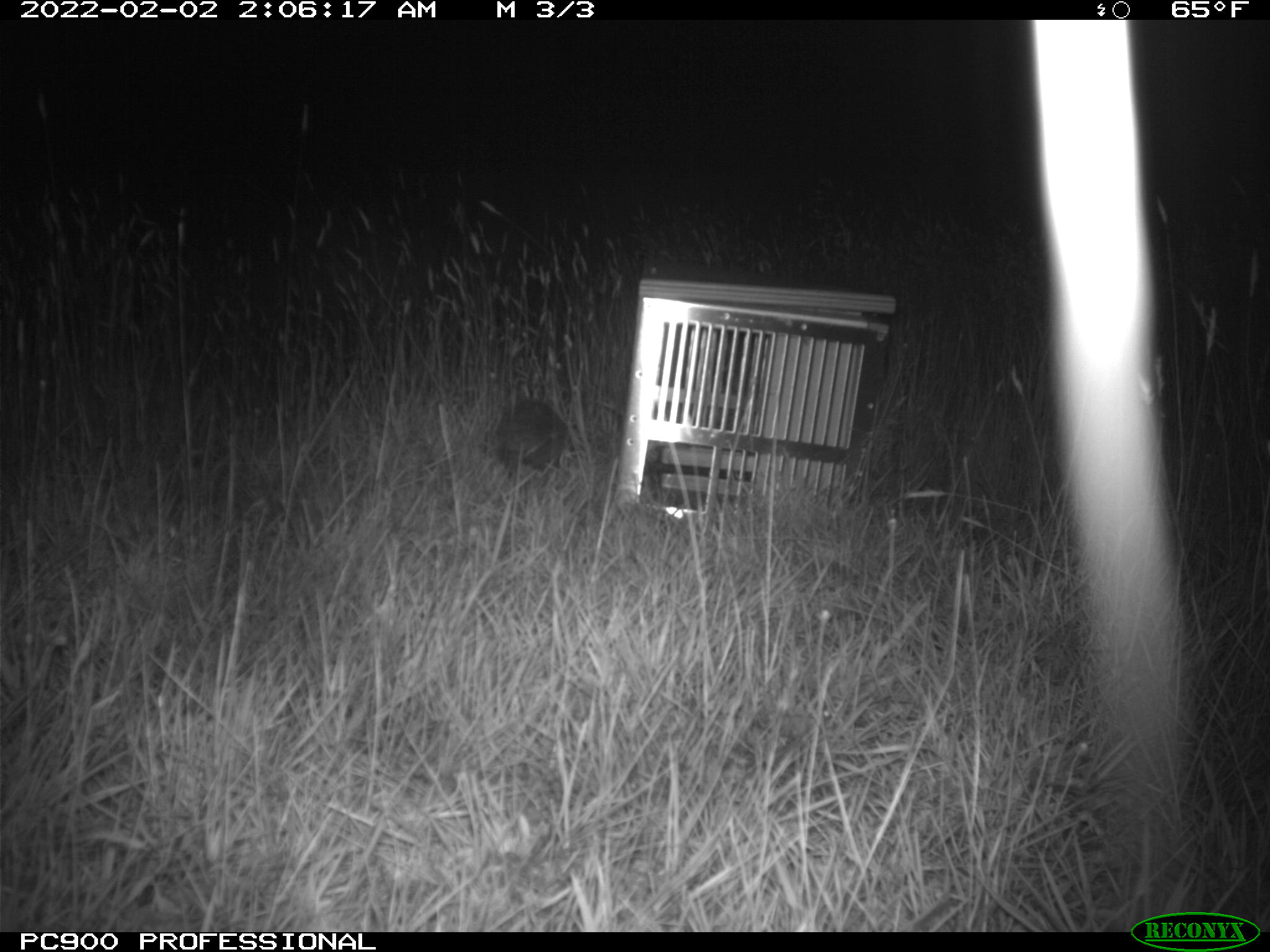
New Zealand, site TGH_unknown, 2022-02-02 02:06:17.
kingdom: Animalia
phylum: Chordata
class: Mammalia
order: Eulipotyphla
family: Erinaceidae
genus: Erinaceus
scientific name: Erinaceus europaeus europaeus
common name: european hedgehog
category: hedgehog